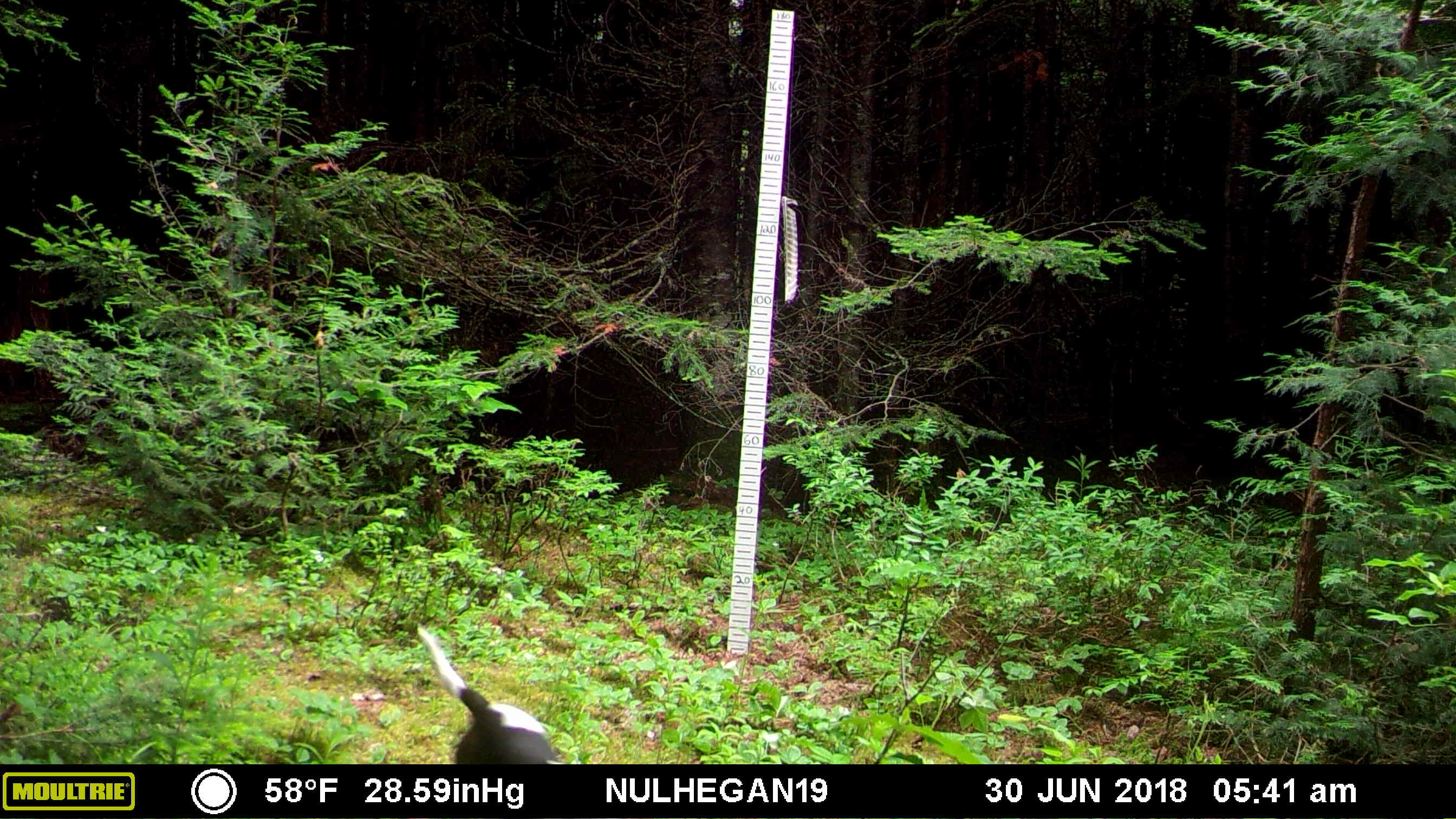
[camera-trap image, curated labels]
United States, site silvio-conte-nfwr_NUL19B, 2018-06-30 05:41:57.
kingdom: Animalia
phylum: Chordata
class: Mammalia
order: Carnivora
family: Canidae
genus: Canis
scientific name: Canis familiaris familiaris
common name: domestic dog